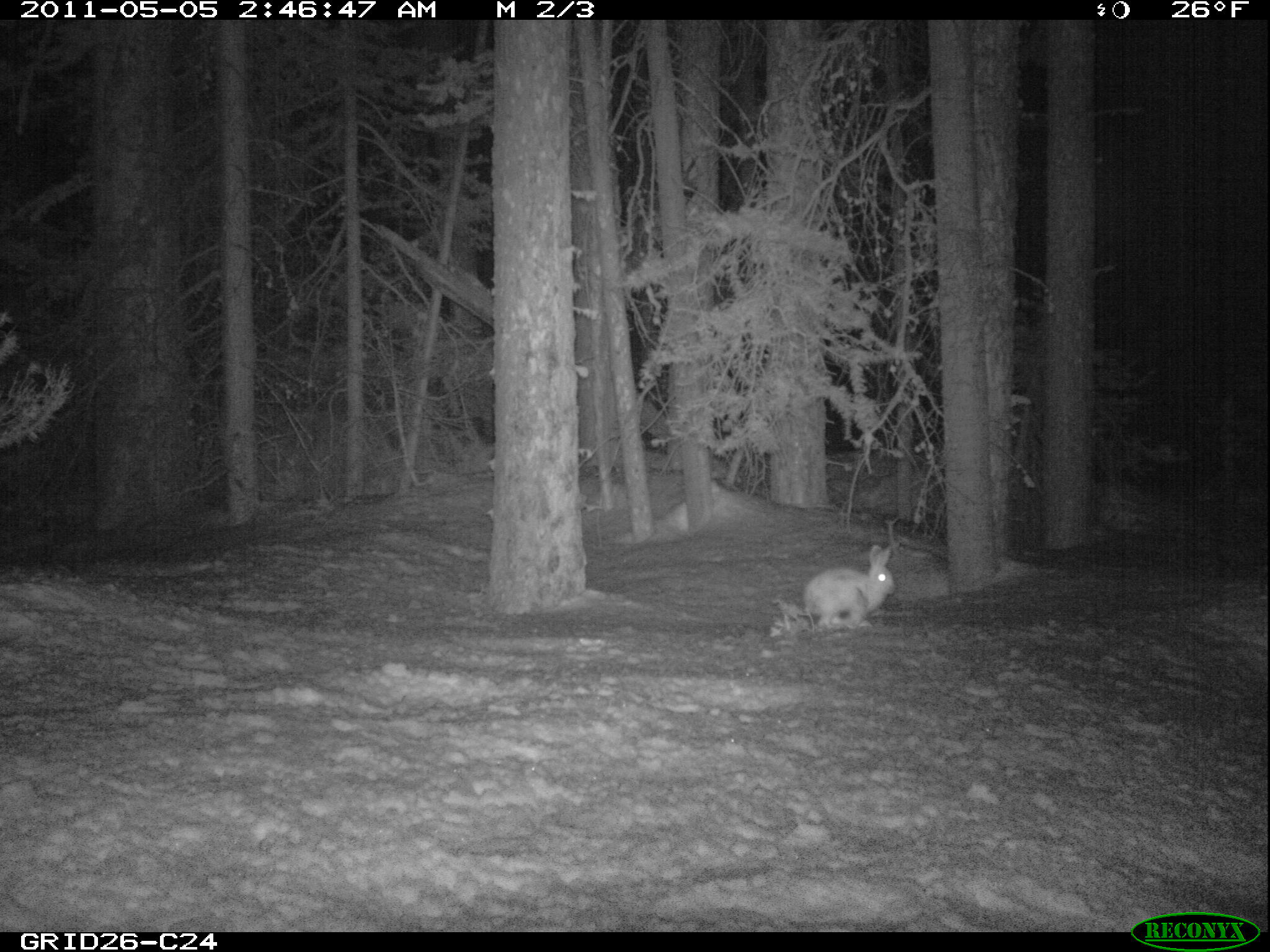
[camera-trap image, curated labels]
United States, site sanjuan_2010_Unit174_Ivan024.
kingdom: Animalia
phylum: Chordata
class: Mammalia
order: Lagomorpha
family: Leporidae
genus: Lepus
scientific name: Lepus americanus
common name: snowshoe hare